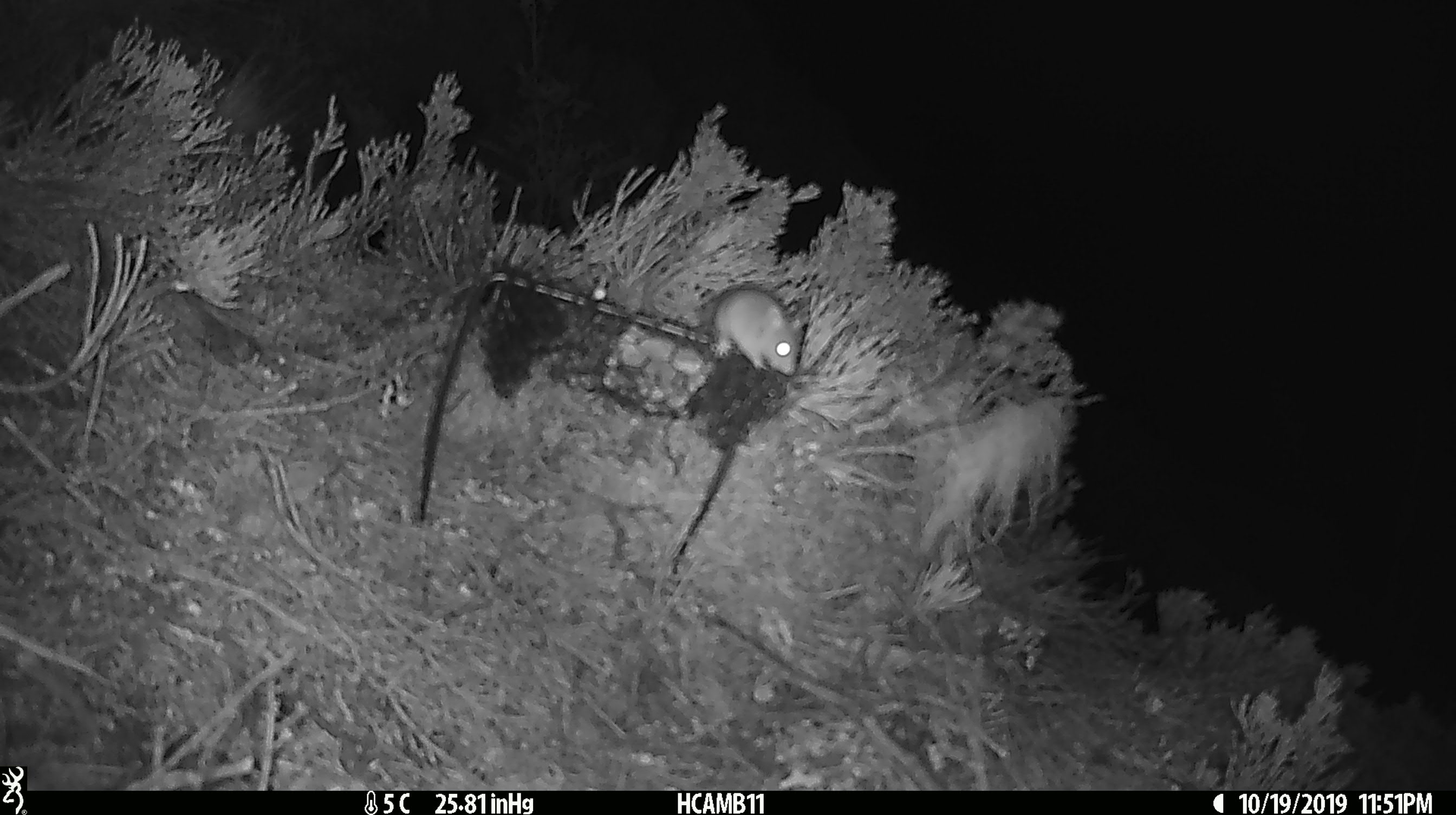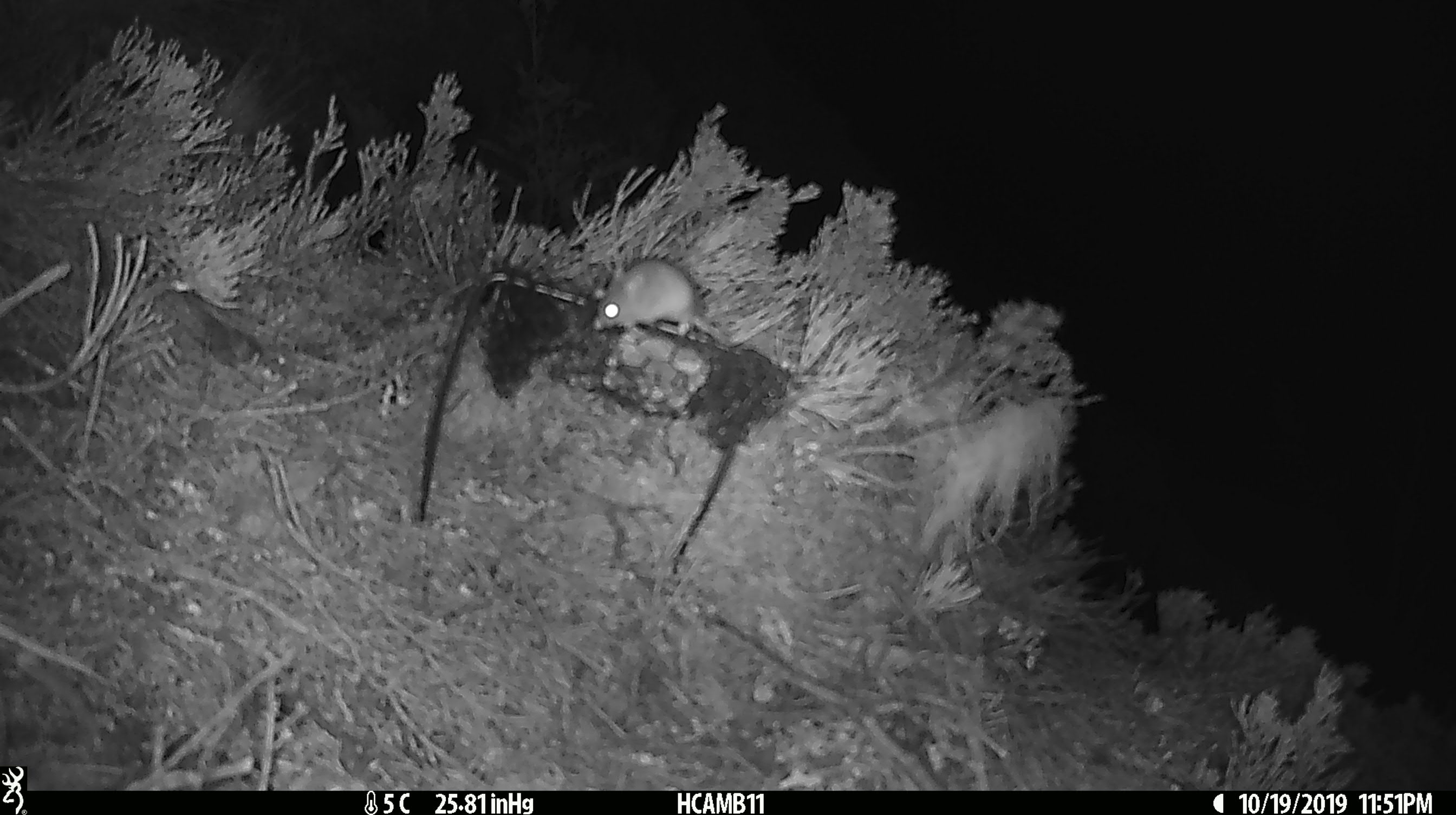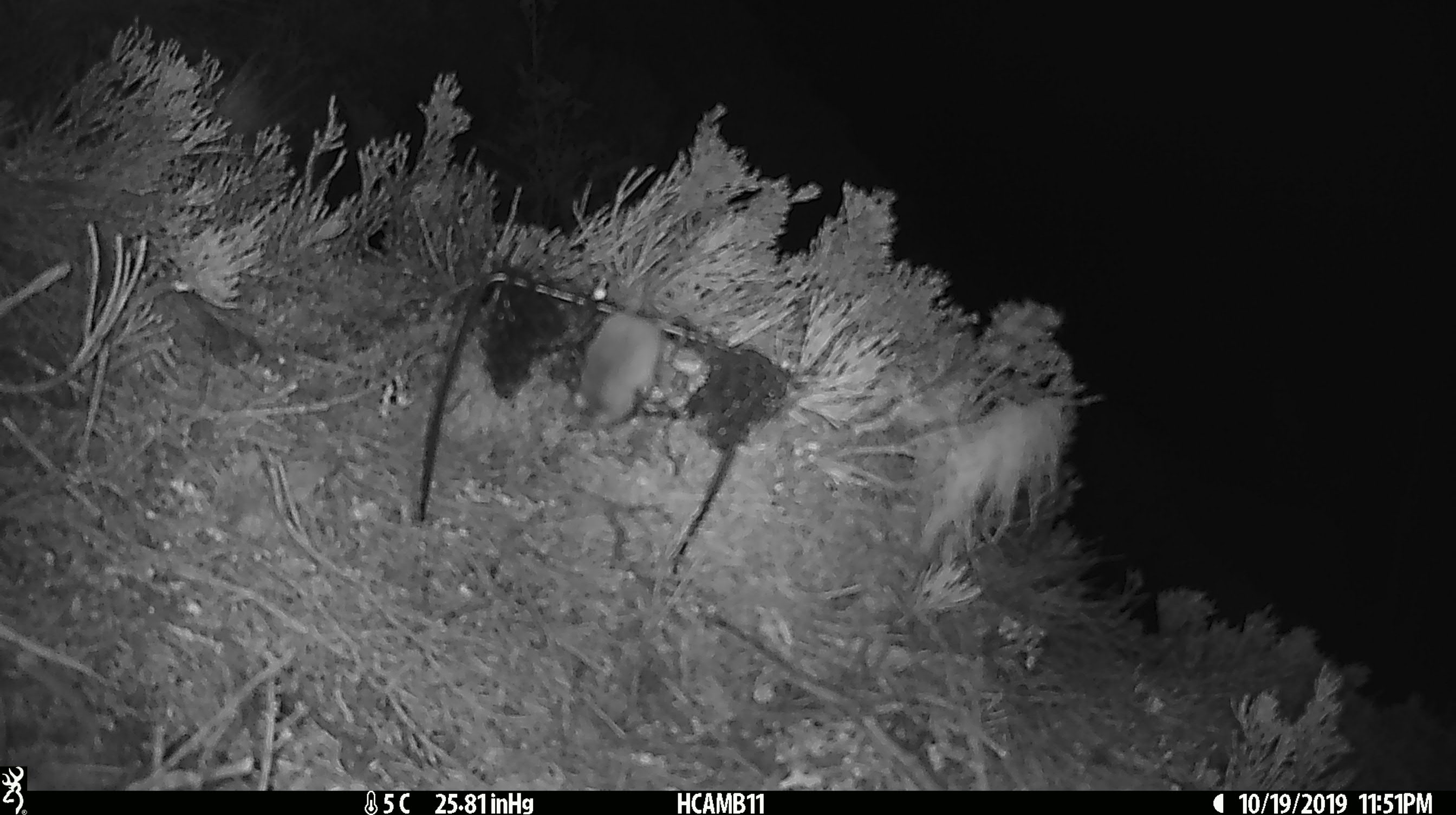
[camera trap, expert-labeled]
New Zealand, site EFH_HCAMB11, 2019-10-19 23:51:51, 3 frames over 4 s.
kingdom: Animalia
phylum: Chordata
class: Mammalia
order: Rodentia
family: Muridae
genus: Mus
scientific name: Mus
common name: mouse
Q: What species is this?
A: Mouse (Mus).